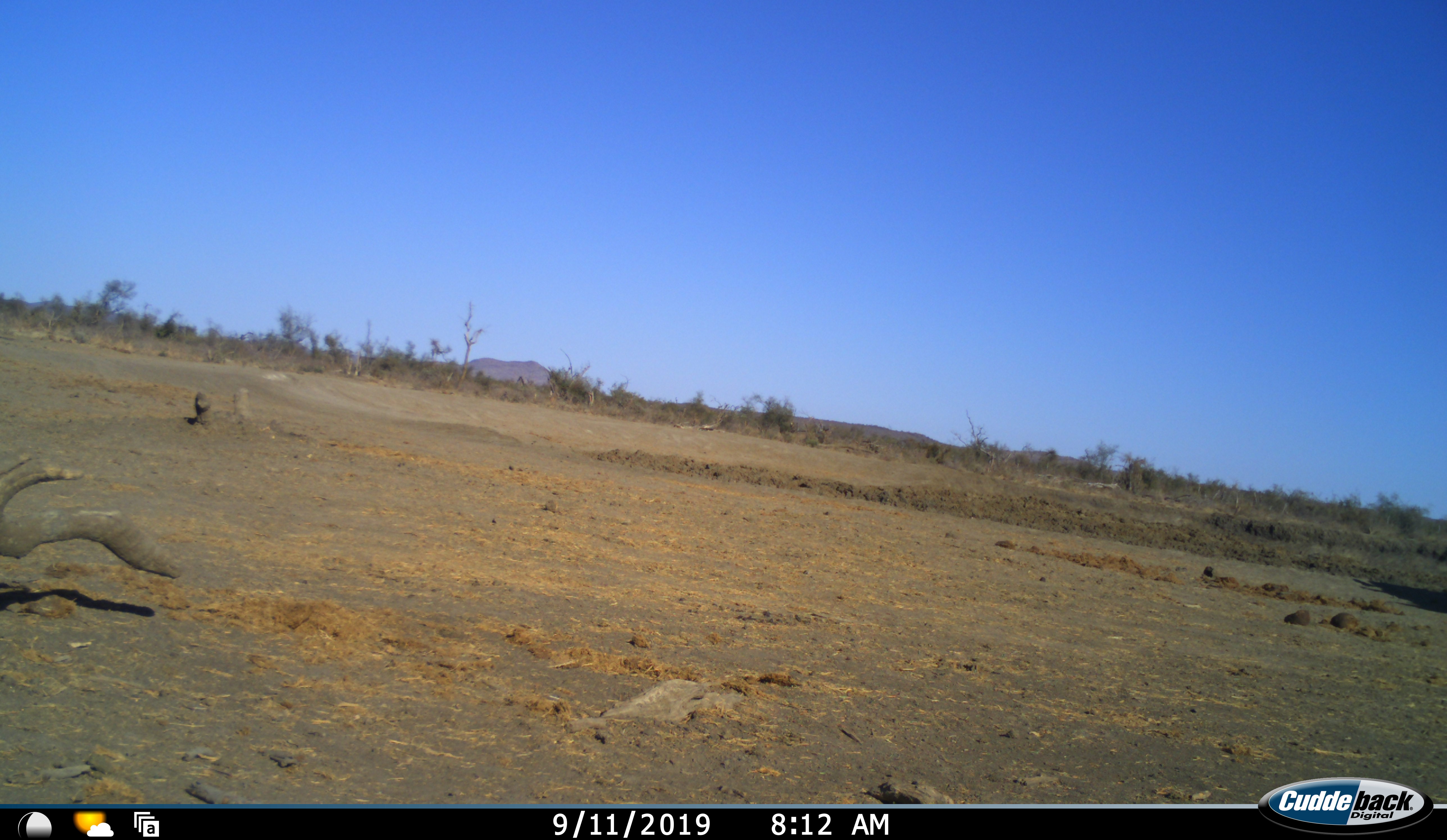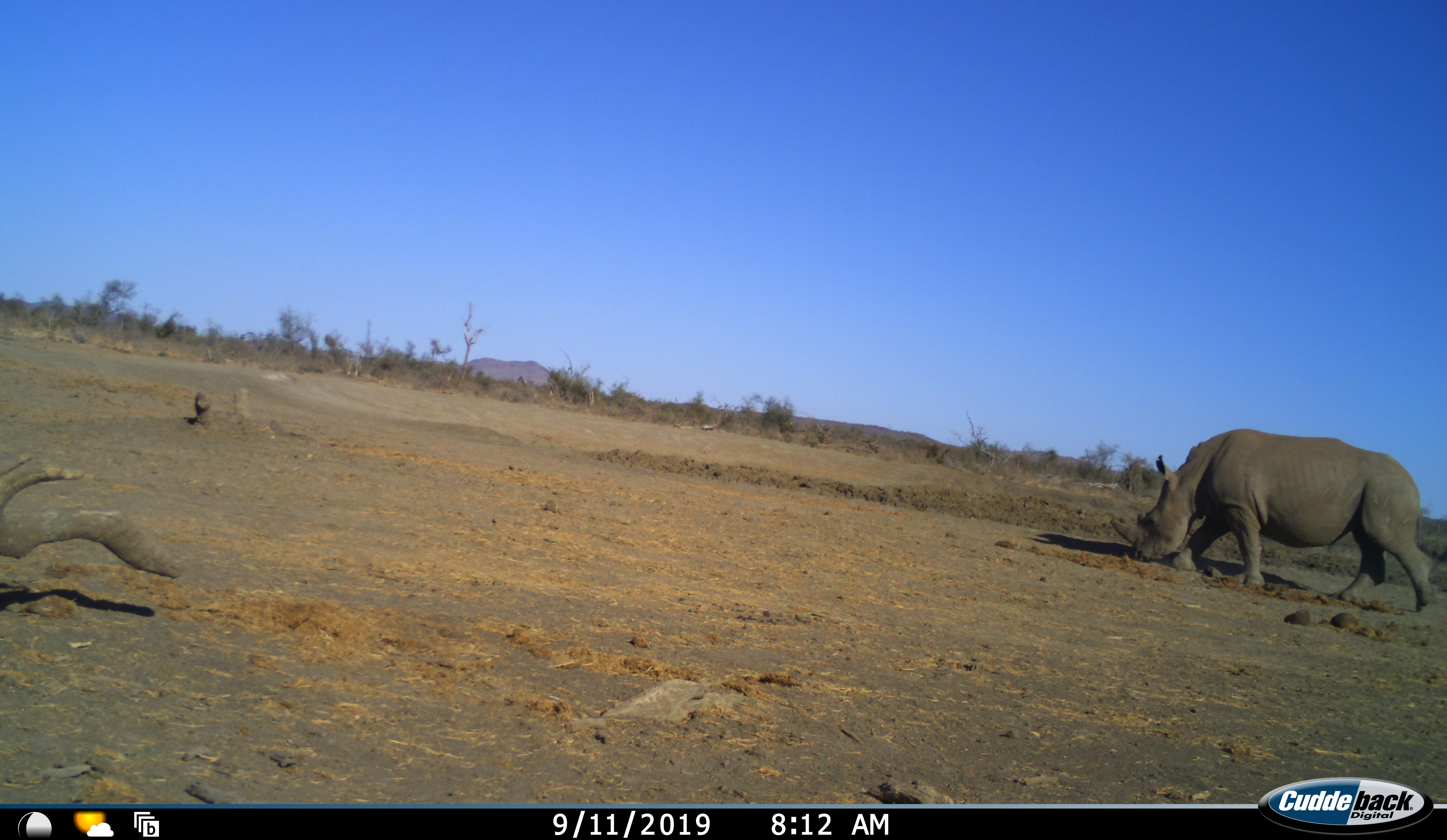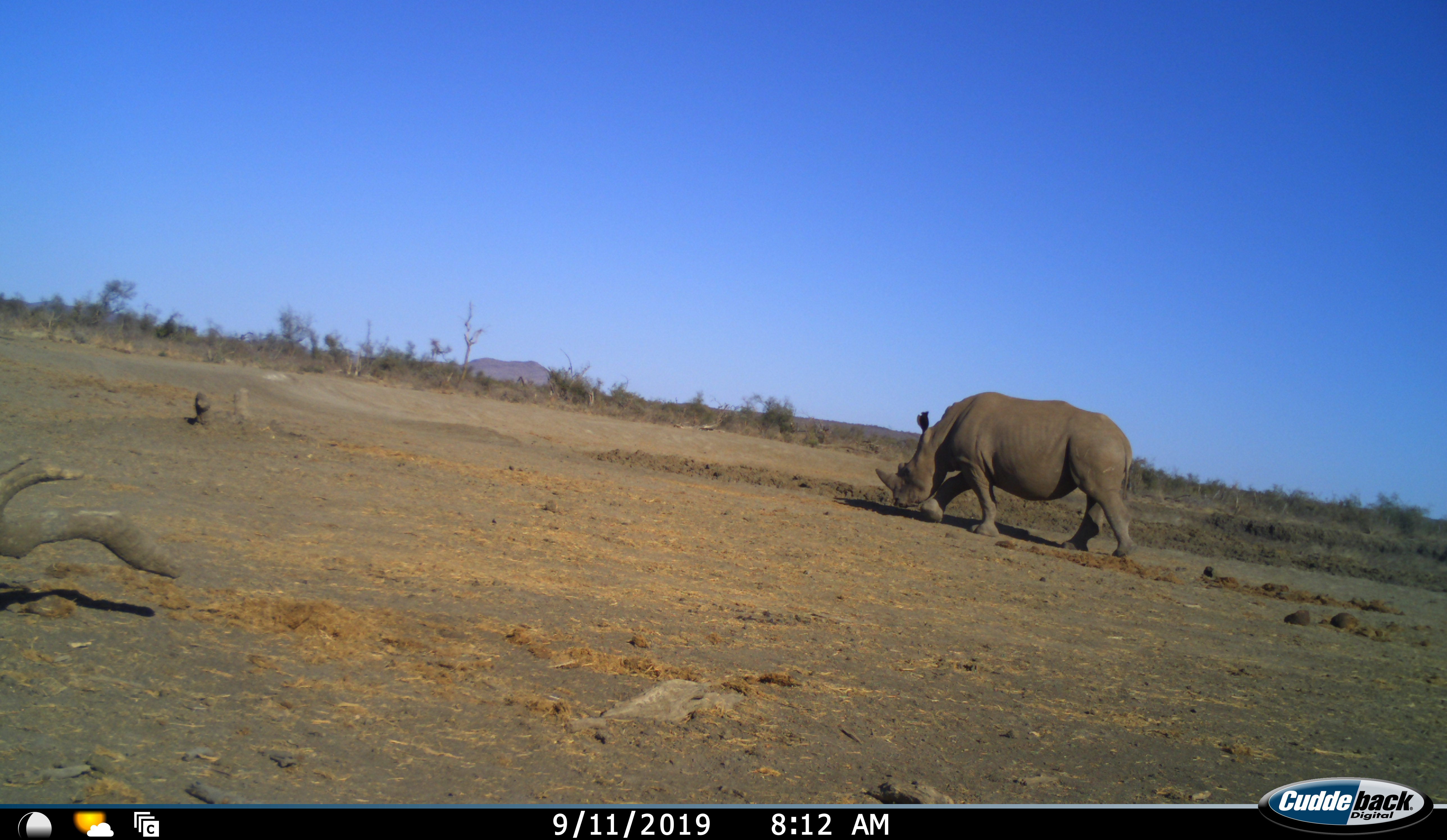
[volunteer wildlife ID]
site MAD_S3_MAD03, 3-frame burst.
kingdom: Animalia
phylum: Chordata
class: Mammalia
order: Perissodactyla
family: Rhinocerotidae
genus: Ceratotherium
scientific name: Ceratotherium simum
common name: white rhinoceros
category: rhinoceroswhite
Rhinoceroswhite (white rhinoceros) (Ceratotherium simum), count 1. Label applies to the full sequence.